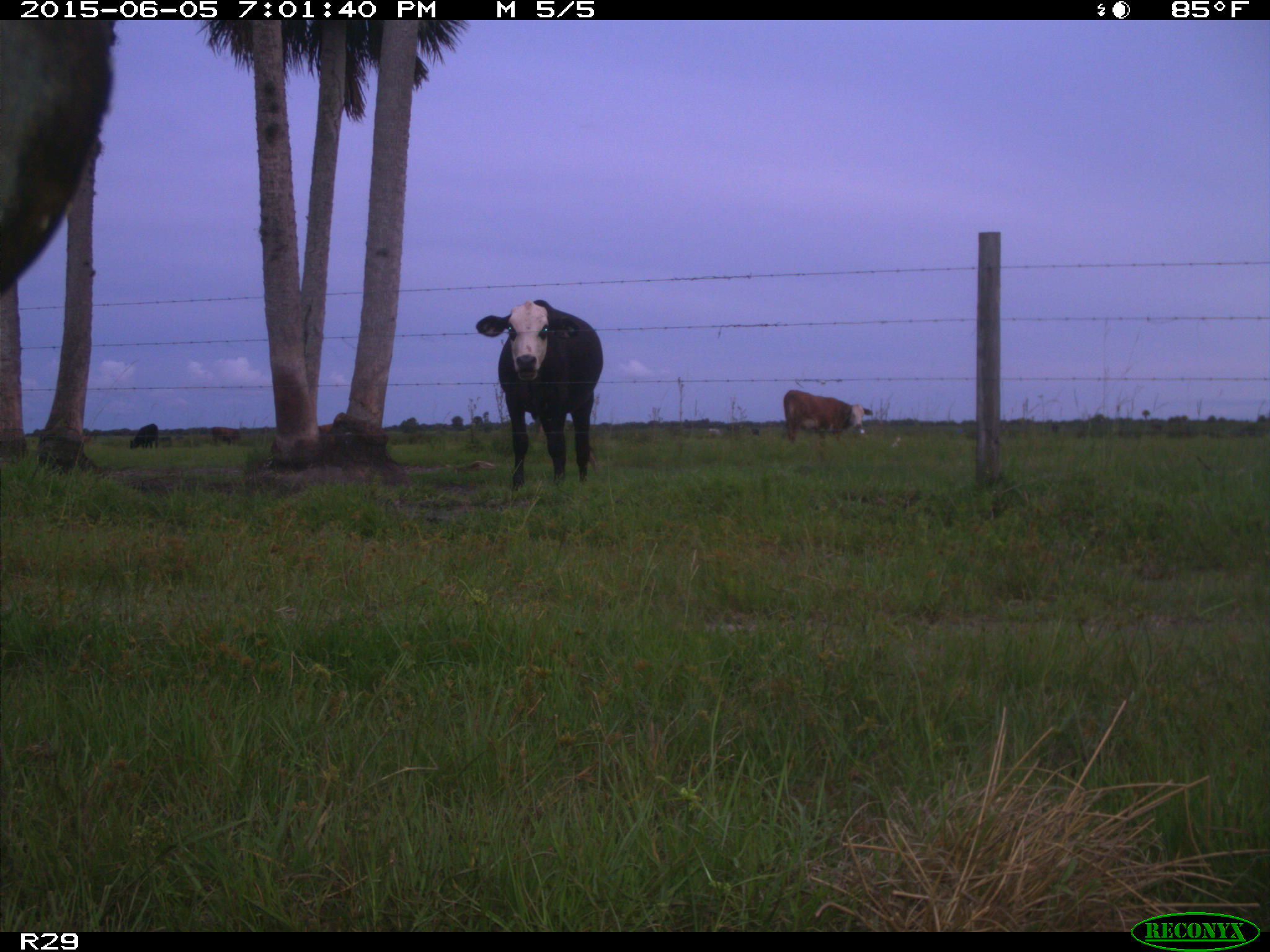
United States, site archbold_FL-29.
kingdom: Animalia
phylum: Chordata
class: Mammalia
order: Artiodactyla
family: Bovidae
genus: Bos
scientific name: Bos taurus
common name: domestic cow